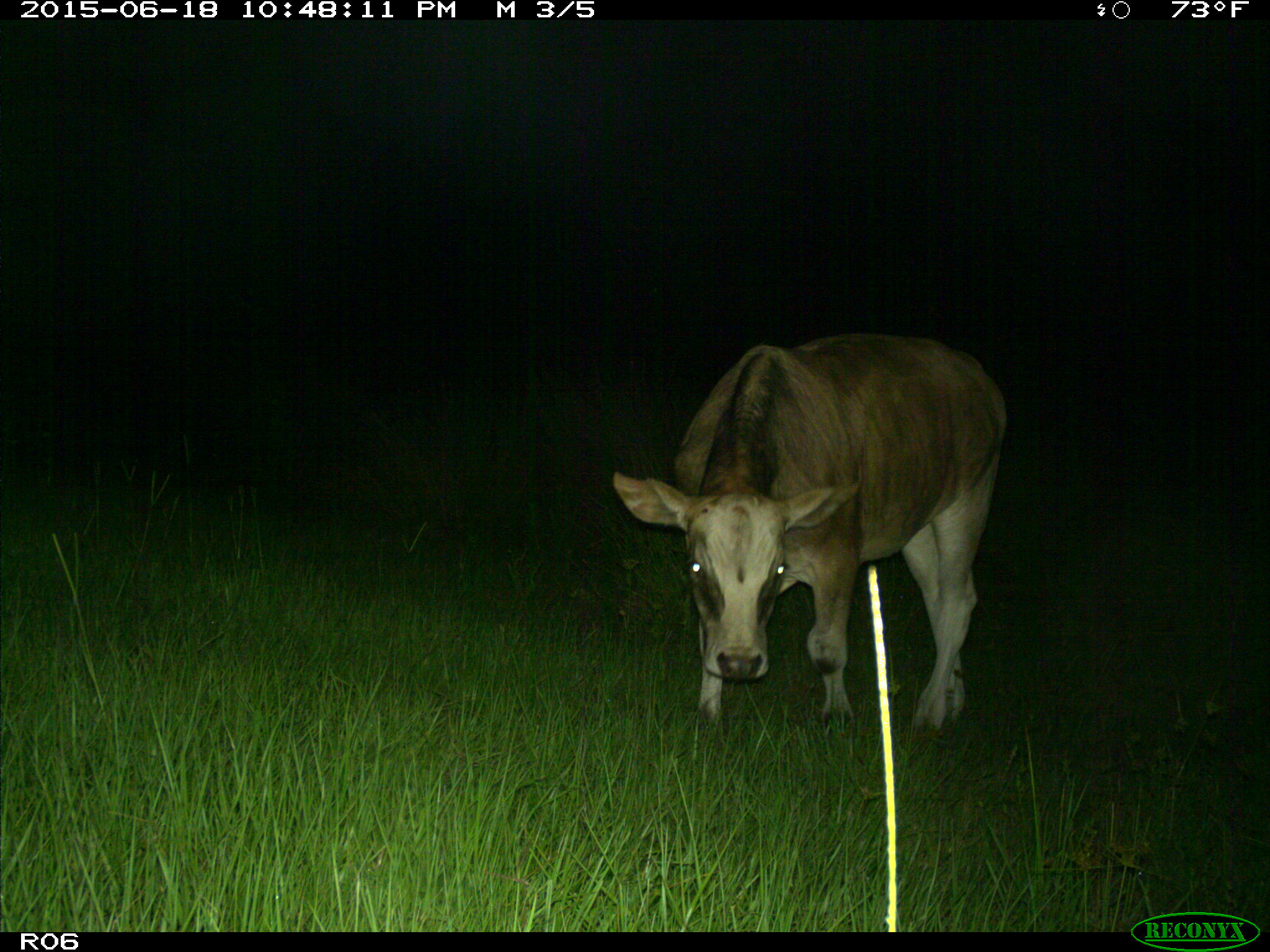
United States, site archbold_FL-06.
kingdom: Animalia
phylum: Chordata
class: Mammalia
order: Artiodactyla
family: Bovidae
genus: Bos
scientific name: Bos taurus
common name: domestic cow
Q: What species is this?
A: Bos taurus (domestic cow).